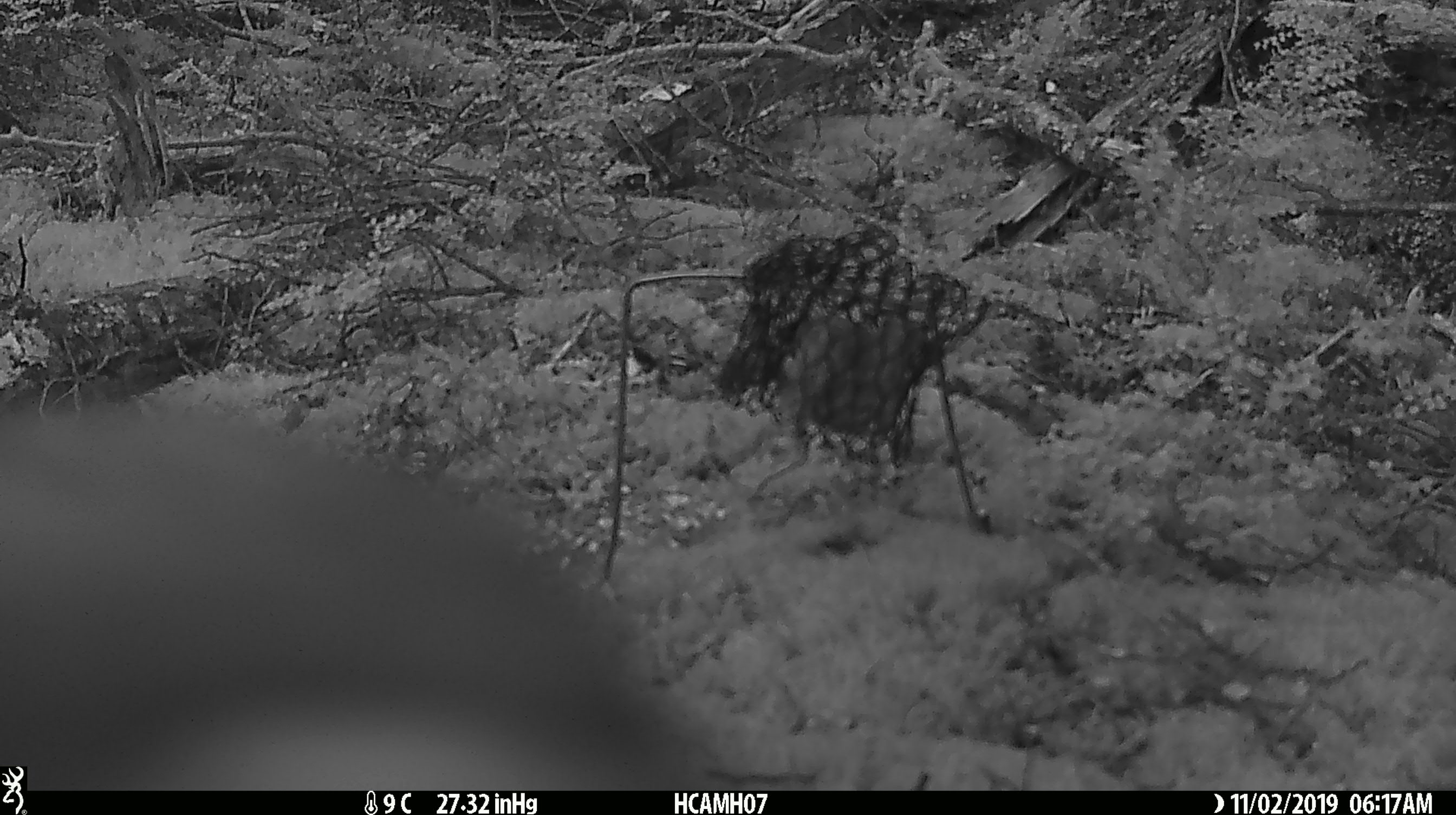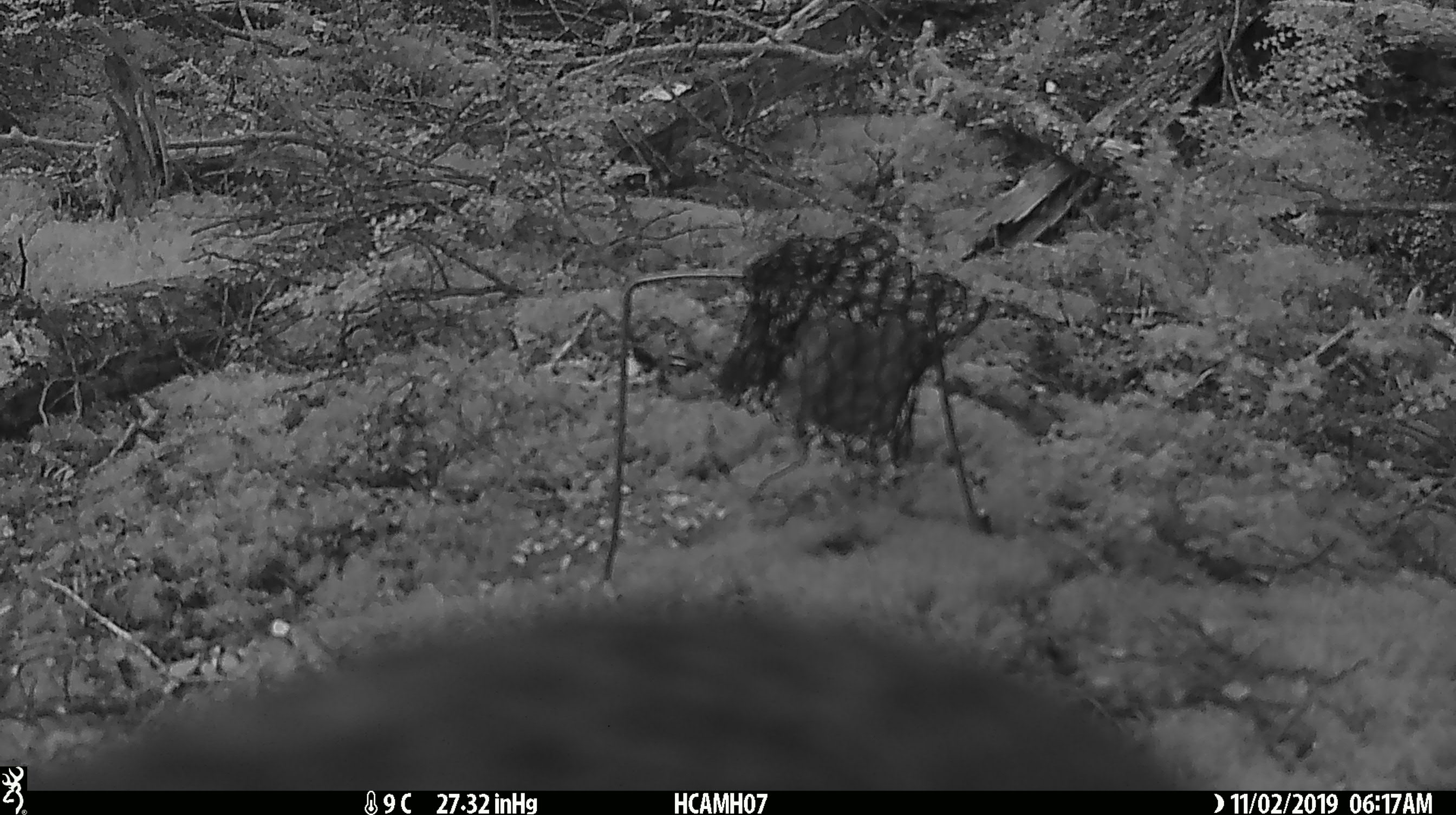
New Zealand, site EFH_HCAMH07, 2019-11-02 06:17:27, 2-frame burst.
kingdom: Animalia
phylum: Chordata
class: Aves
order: Psittaciformes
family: Strigopidae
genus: Nestor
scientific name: Nestor notabilis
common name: kea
Kea (Nestor notabilis).